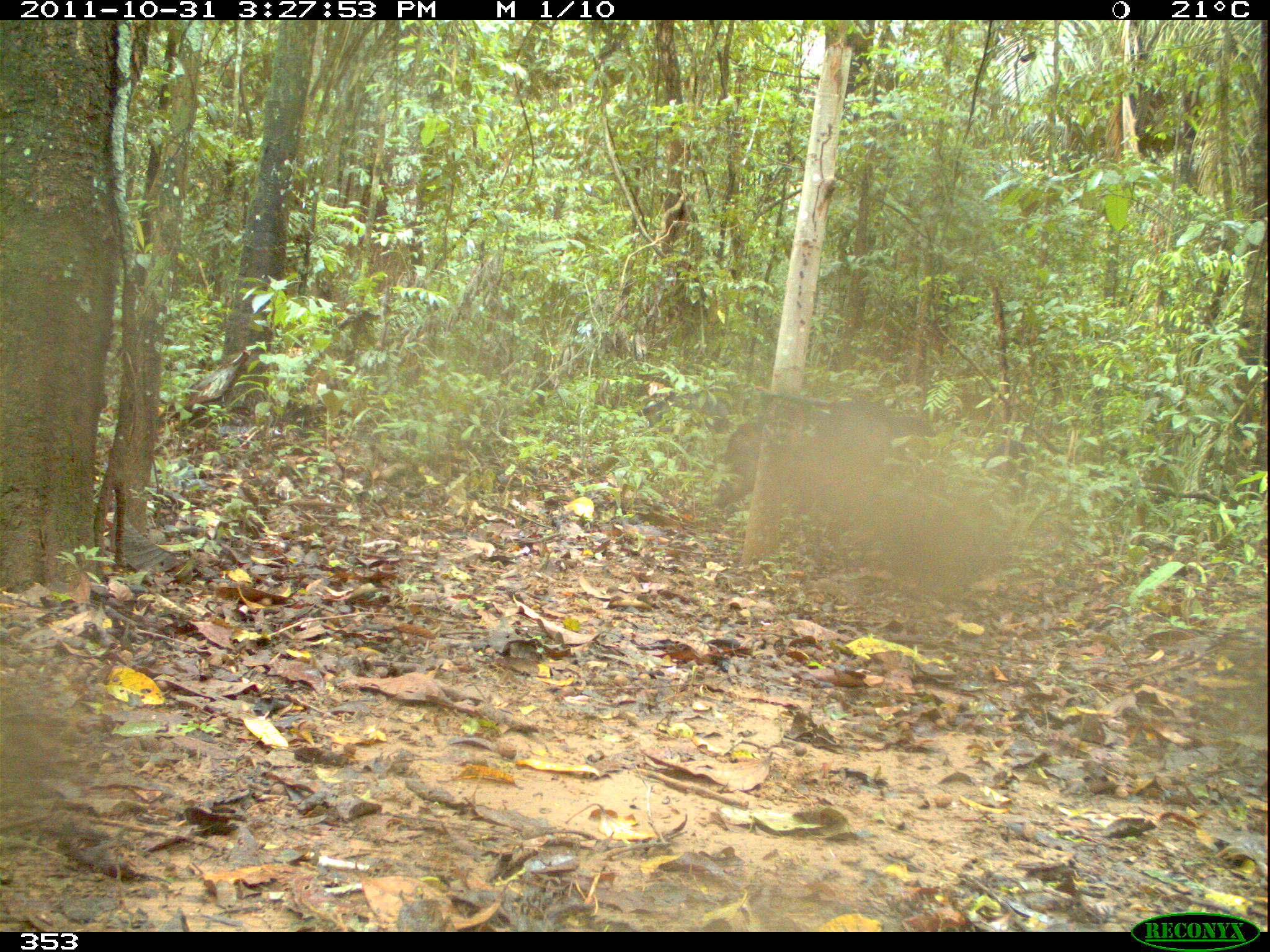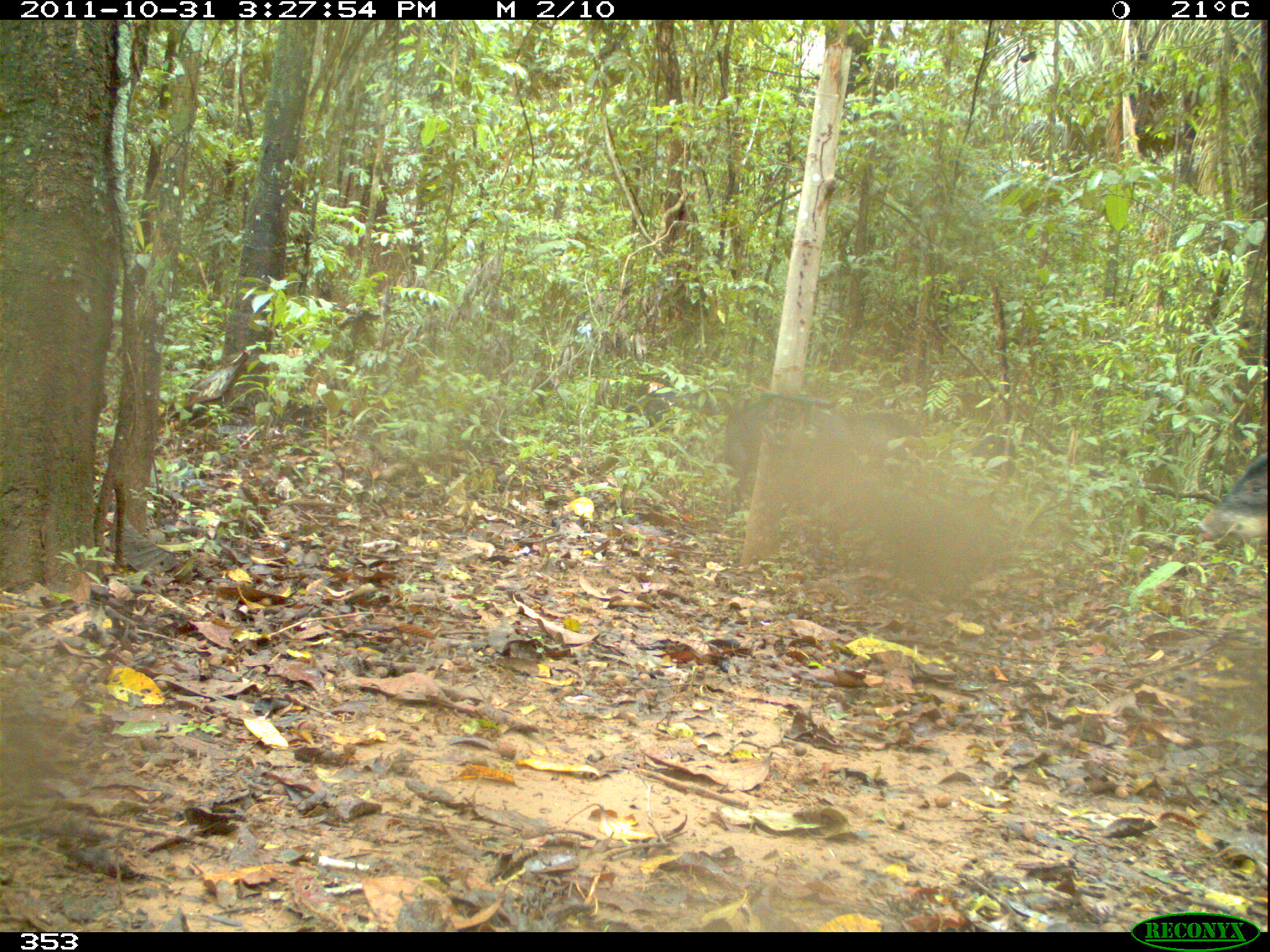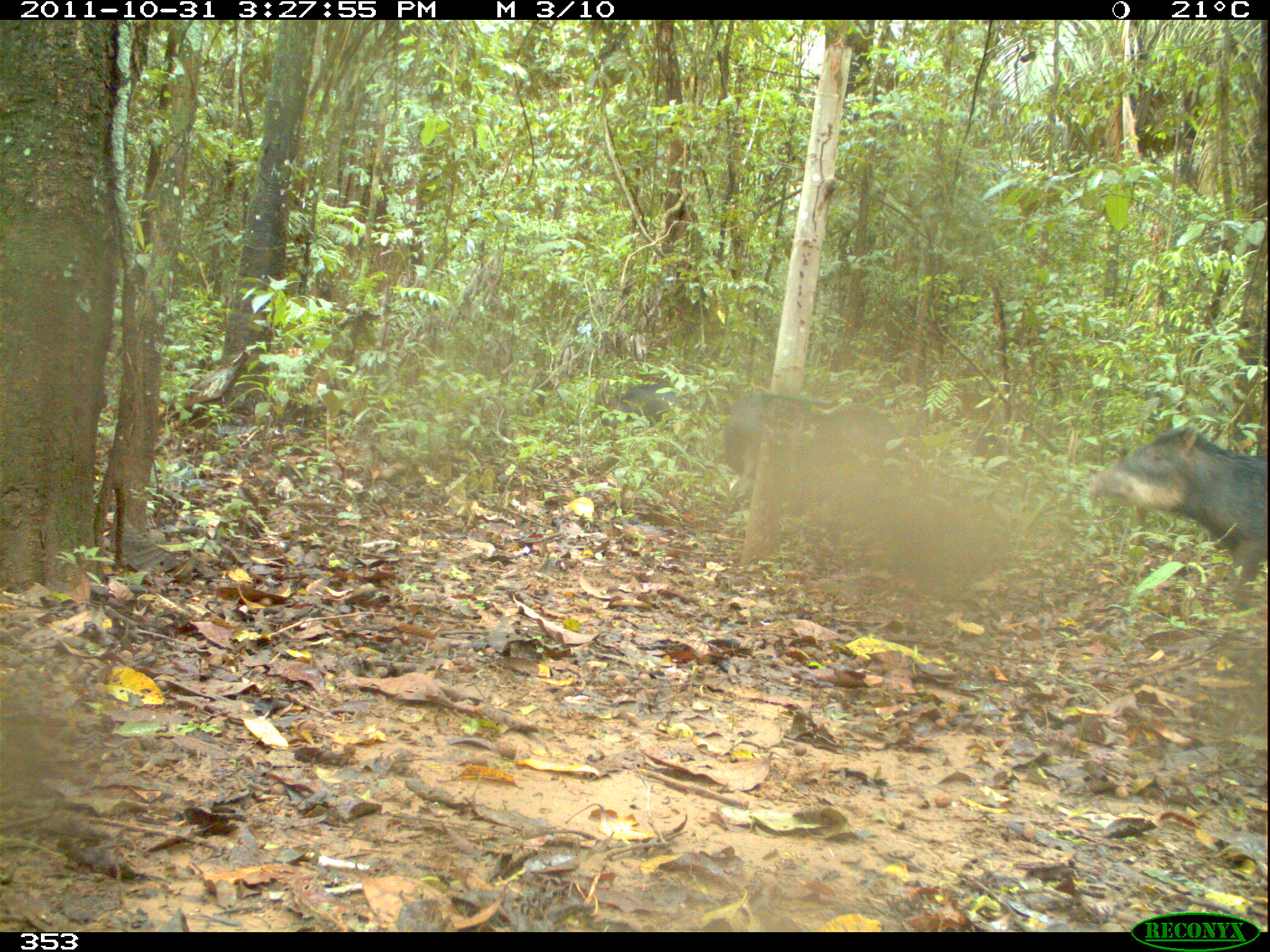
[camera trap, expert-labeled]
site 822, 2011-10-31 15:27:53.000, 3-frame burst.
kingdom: Animalia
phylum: Chordata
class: Mammalia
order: Artiodactyla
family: Tayassuidae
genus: Tayassu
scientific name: Tayassu pecari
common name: white-lipped peccary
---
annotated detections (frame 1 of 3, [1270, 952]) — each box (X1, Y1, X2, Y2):
tayassu pecari: (710, 409, 831, 512); (793, 398, 893, 488); (640, 388, 732, 436); (983, 440, 1027, 478); (893, 415, 936, 438)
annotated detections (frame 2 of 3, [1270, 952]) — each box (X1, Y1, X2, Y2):
tayassu pecari: (780, 409, 920, 552); (722, 395, 867, 512); (1193, 450, 1270, 539); (622, 386, 729, 433); (948, 434, 1017, 484)